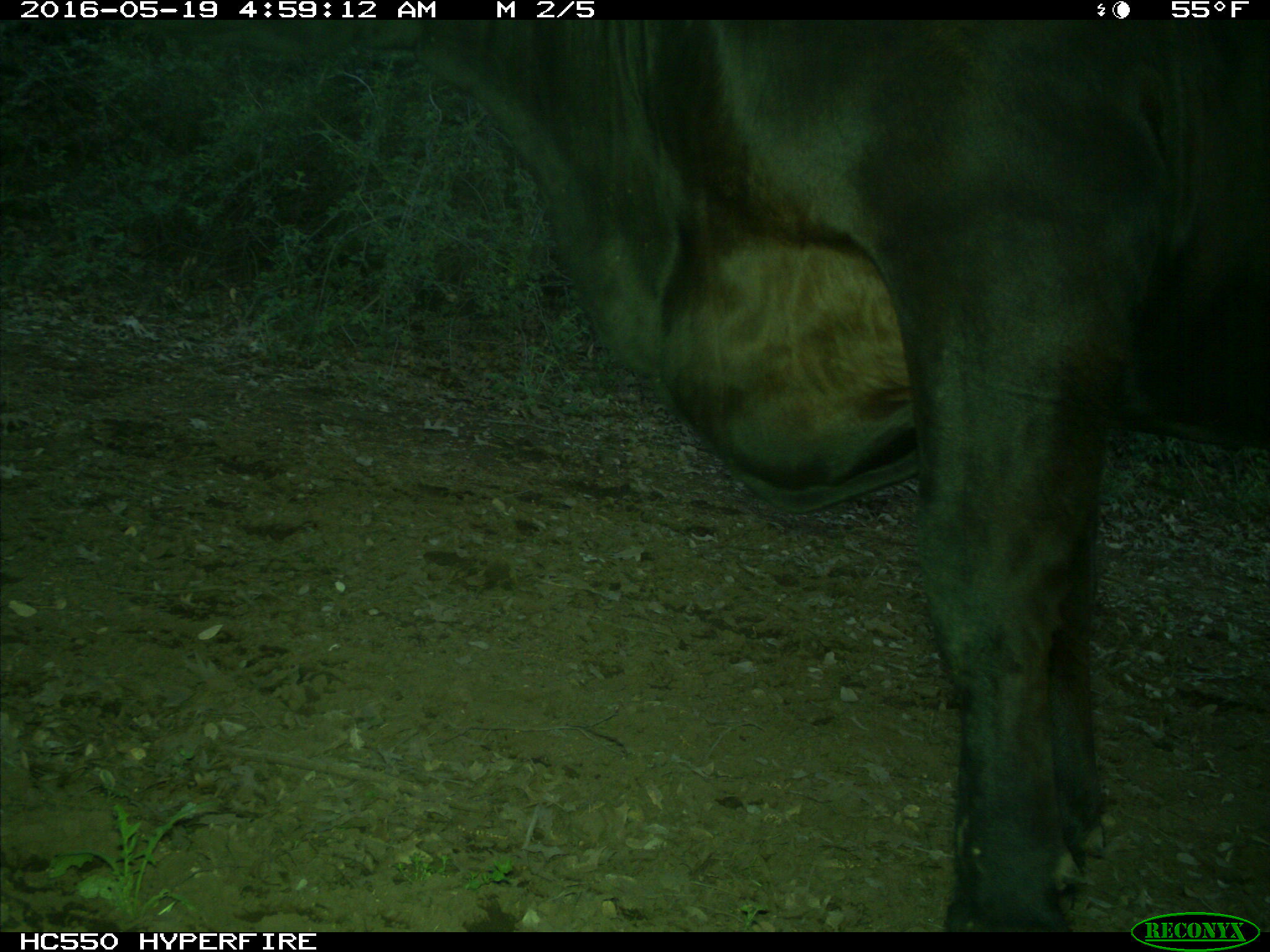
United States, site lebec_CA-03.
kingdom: Animalia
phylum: Chordata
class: Mammalia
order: Artiodactyla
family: Bovidae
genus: Bos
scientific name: Bos taurus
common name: domestic cow